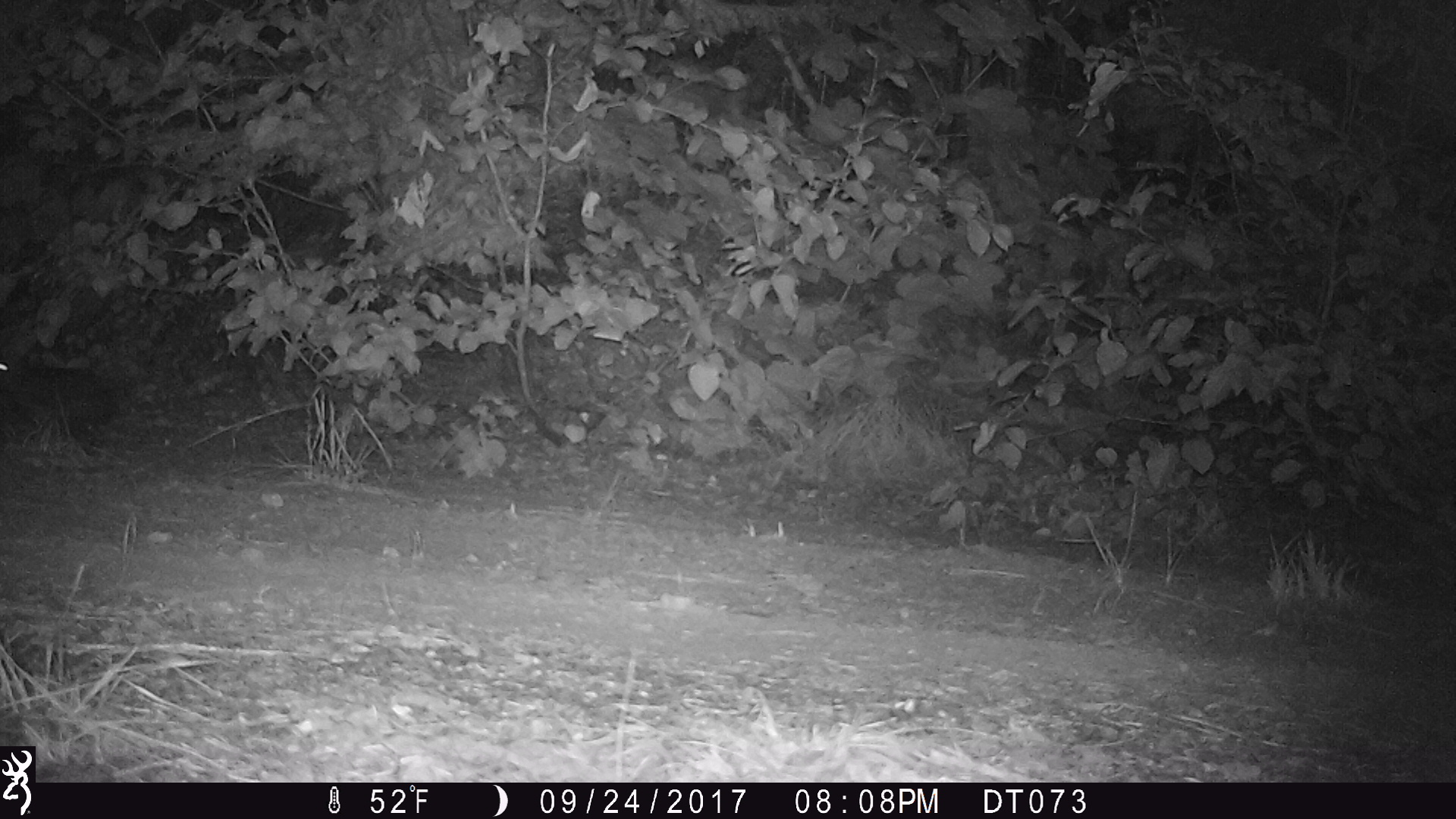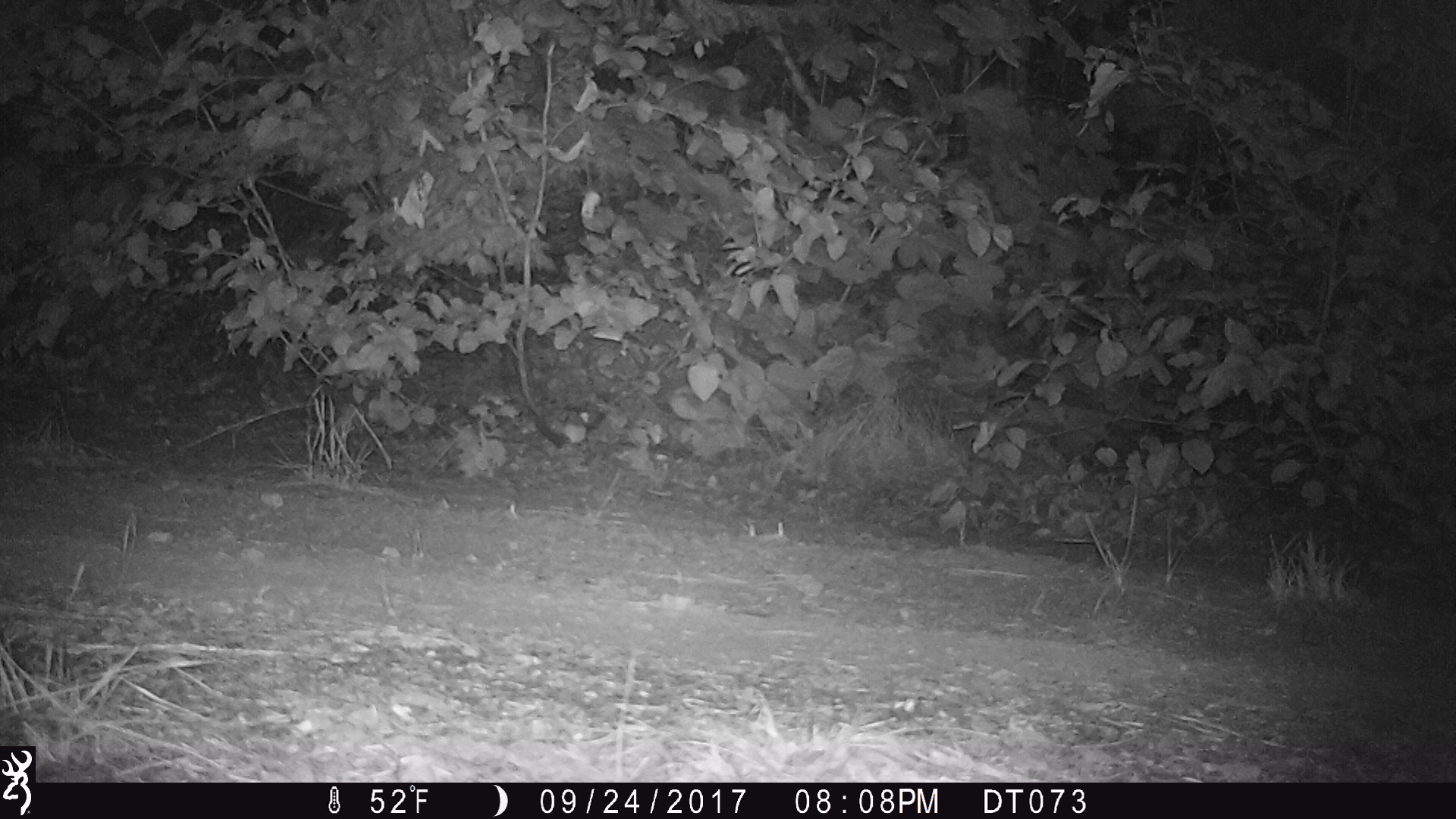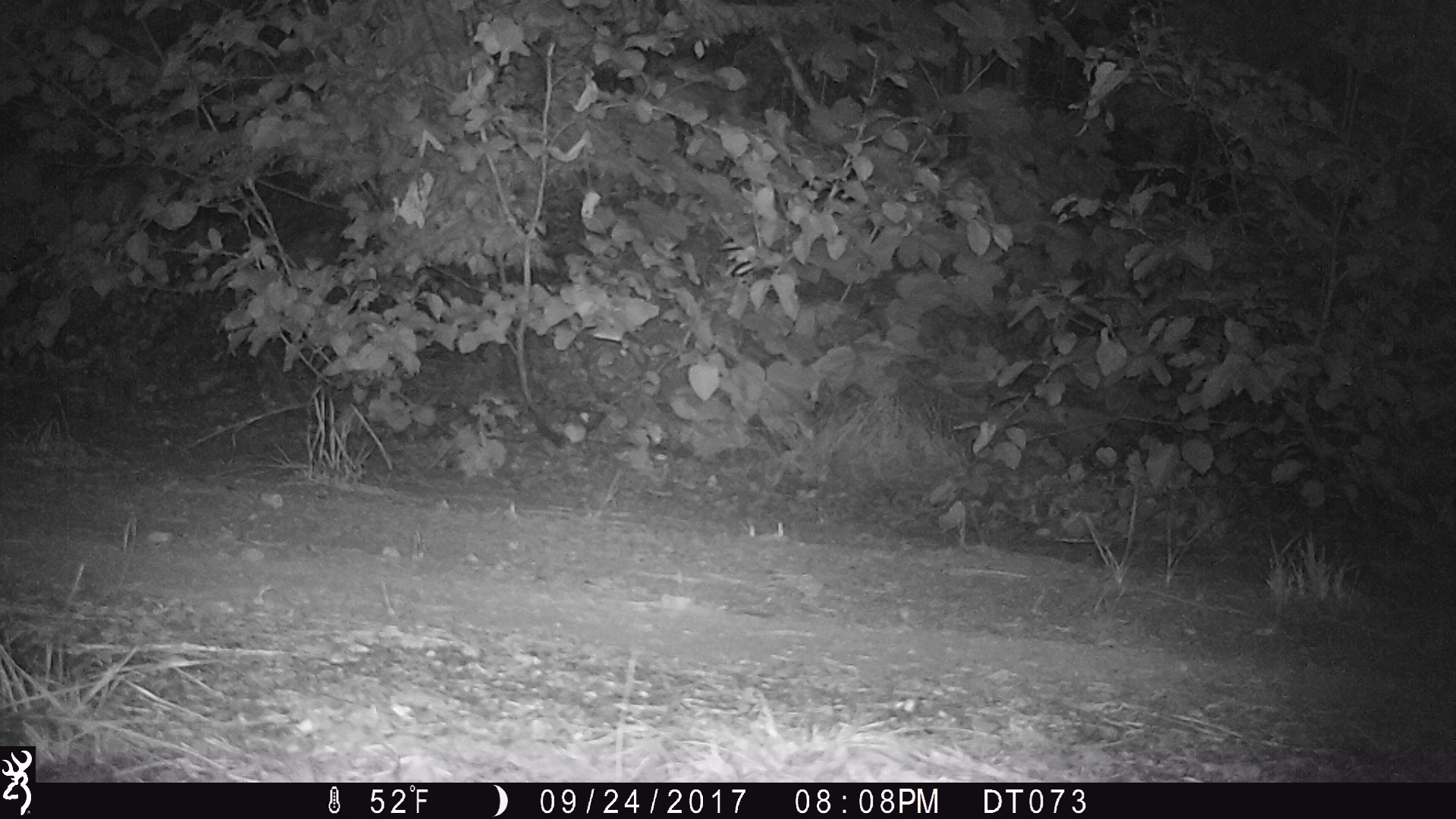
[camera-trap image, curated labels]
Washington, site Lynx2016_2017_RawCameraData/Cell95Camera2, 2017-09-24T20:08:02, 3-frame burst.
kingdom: Animalia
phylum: Chordata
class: Mammalia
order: Lagomorpha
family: Leporidae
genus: Lepus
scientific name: Lepus americanus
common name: snowshoe hare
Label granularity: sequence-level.